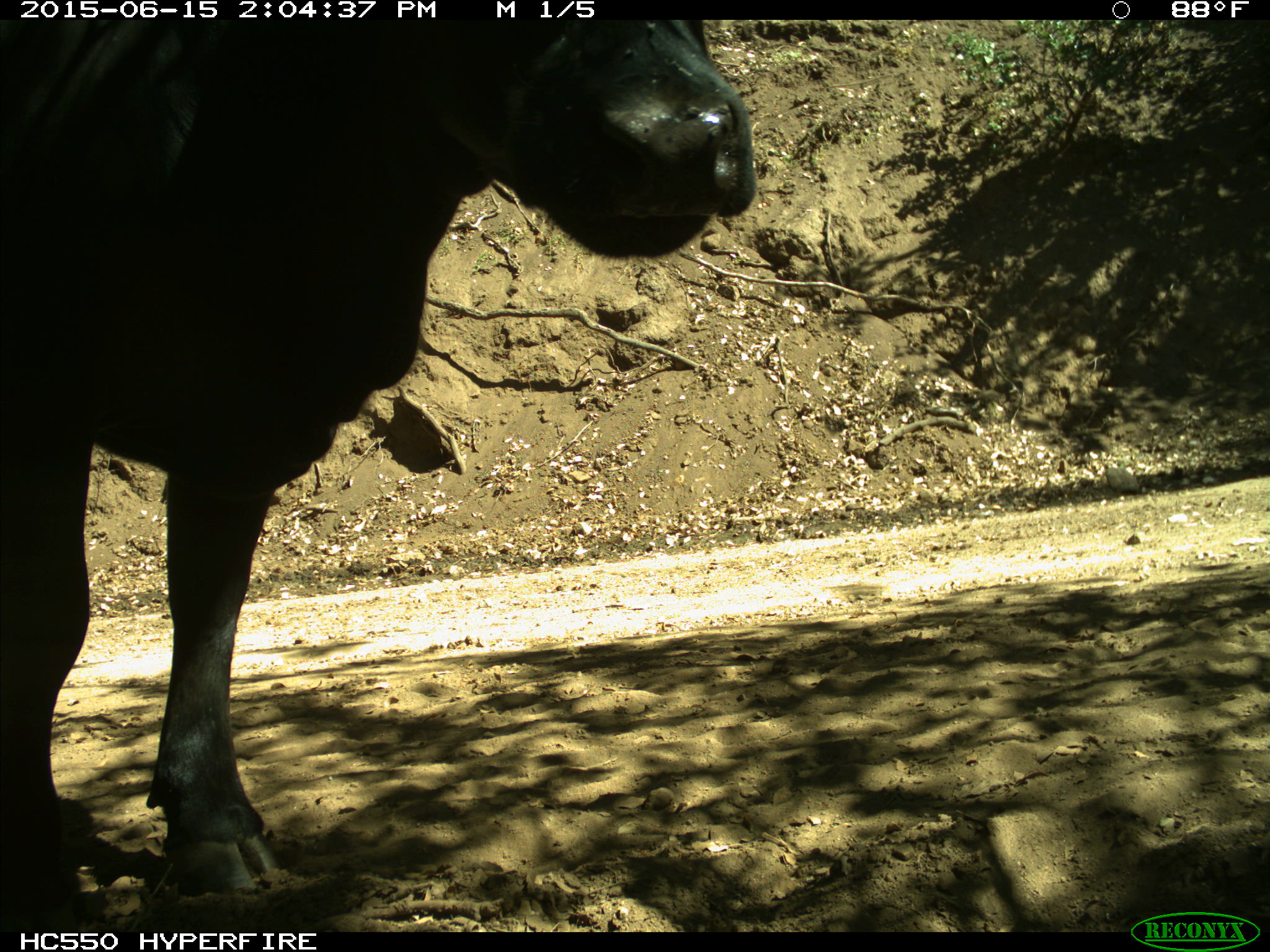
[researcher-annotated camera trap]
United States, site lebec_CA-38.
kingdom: Animalia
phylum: Chordata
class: Mammalia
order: Artiodactyla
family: Bovidae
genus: Bos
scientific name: Bos taurus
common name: domestic cow